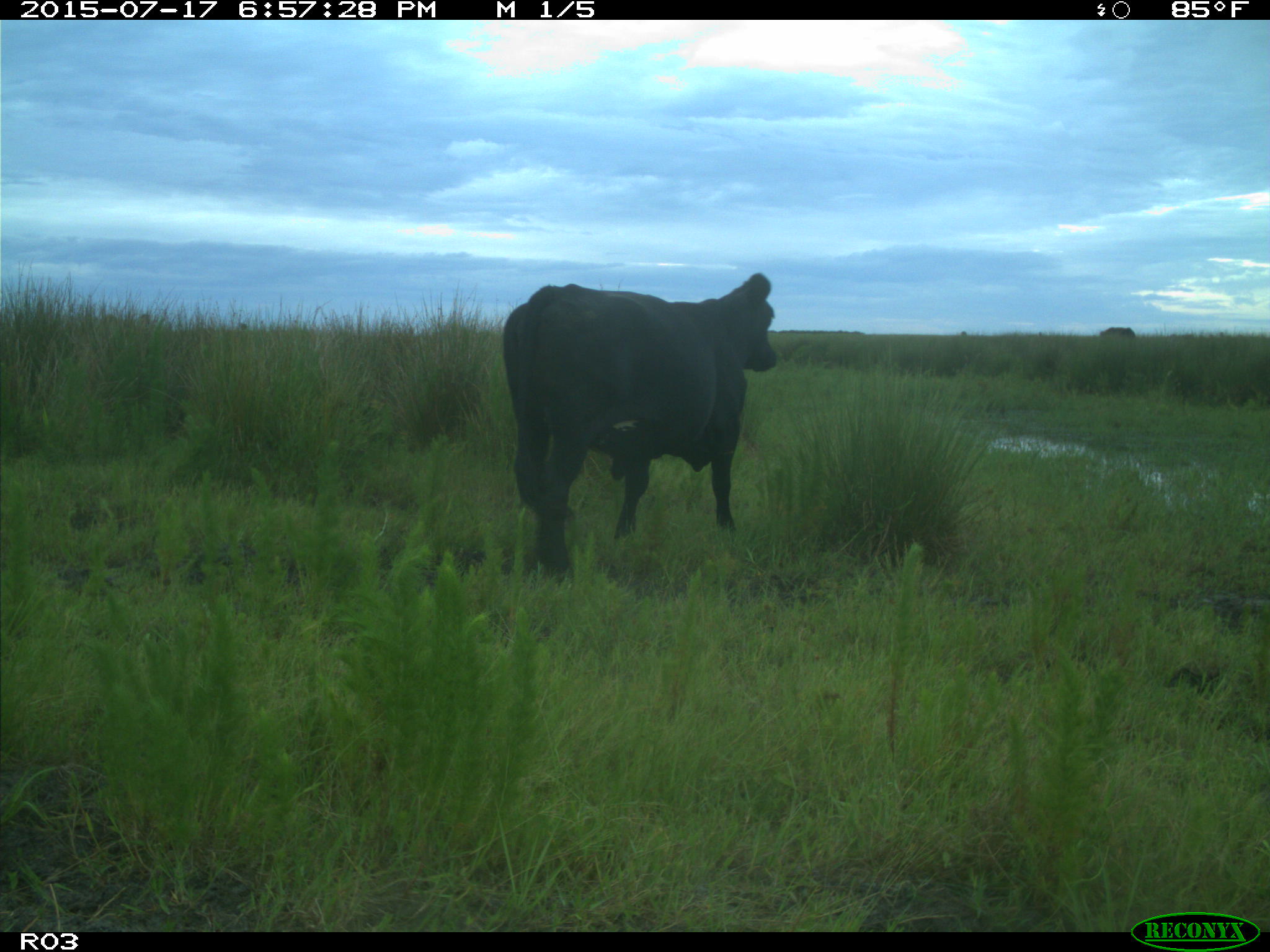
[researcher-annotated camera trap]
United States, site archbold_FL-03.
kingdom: Animalia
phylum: Chordata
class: Mammalia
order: Artiodactyla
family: Bovidae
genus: Bos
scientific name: Bos taurus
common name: domestic cow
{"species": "Bos taurus (domestic cow)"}